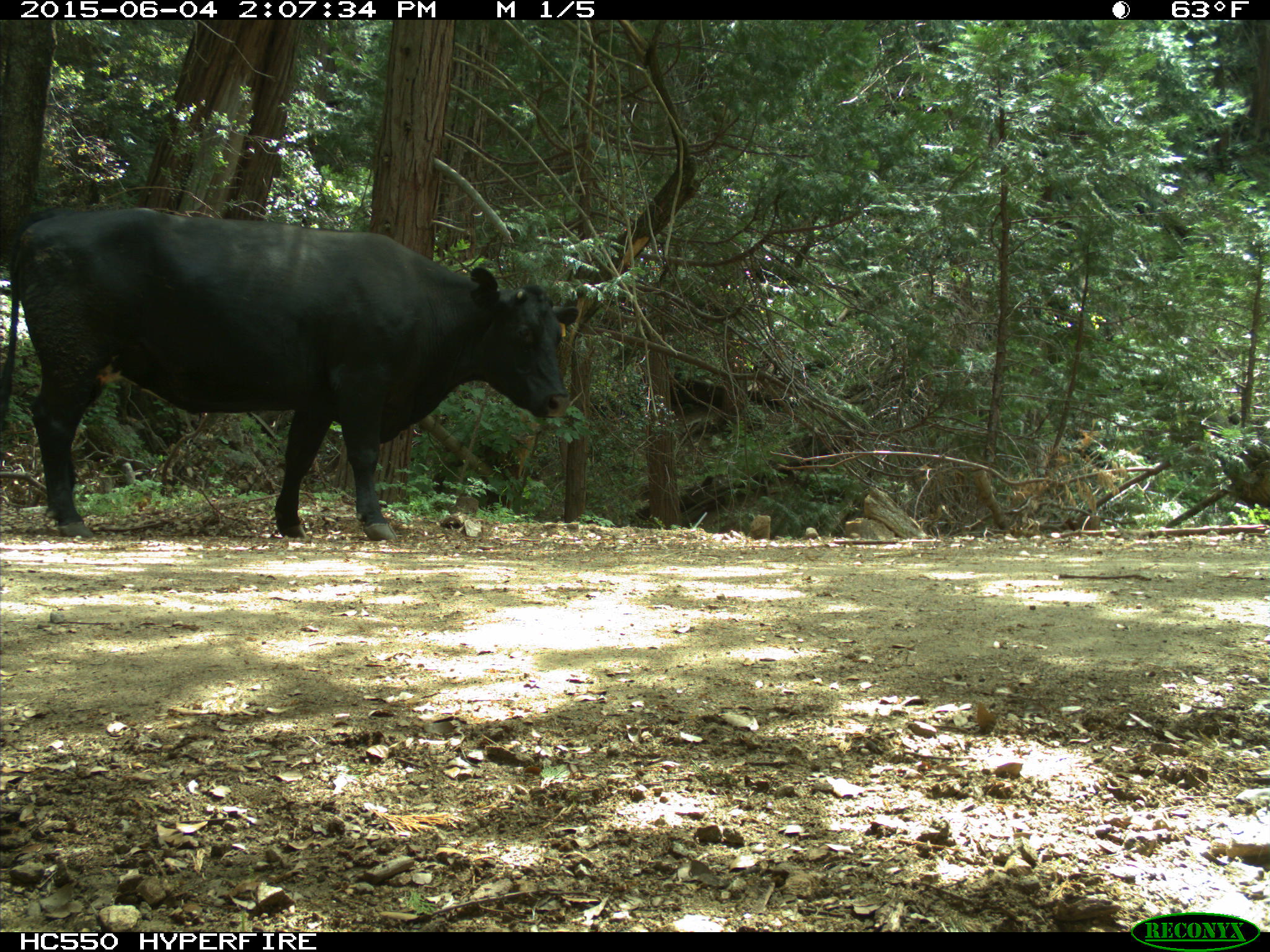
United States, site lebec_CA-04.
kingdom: Animalia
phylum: Chordata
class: Mammalia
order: Artiodactyla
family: Bovidae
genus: Bos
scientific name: Bos taurus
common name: domestic cow